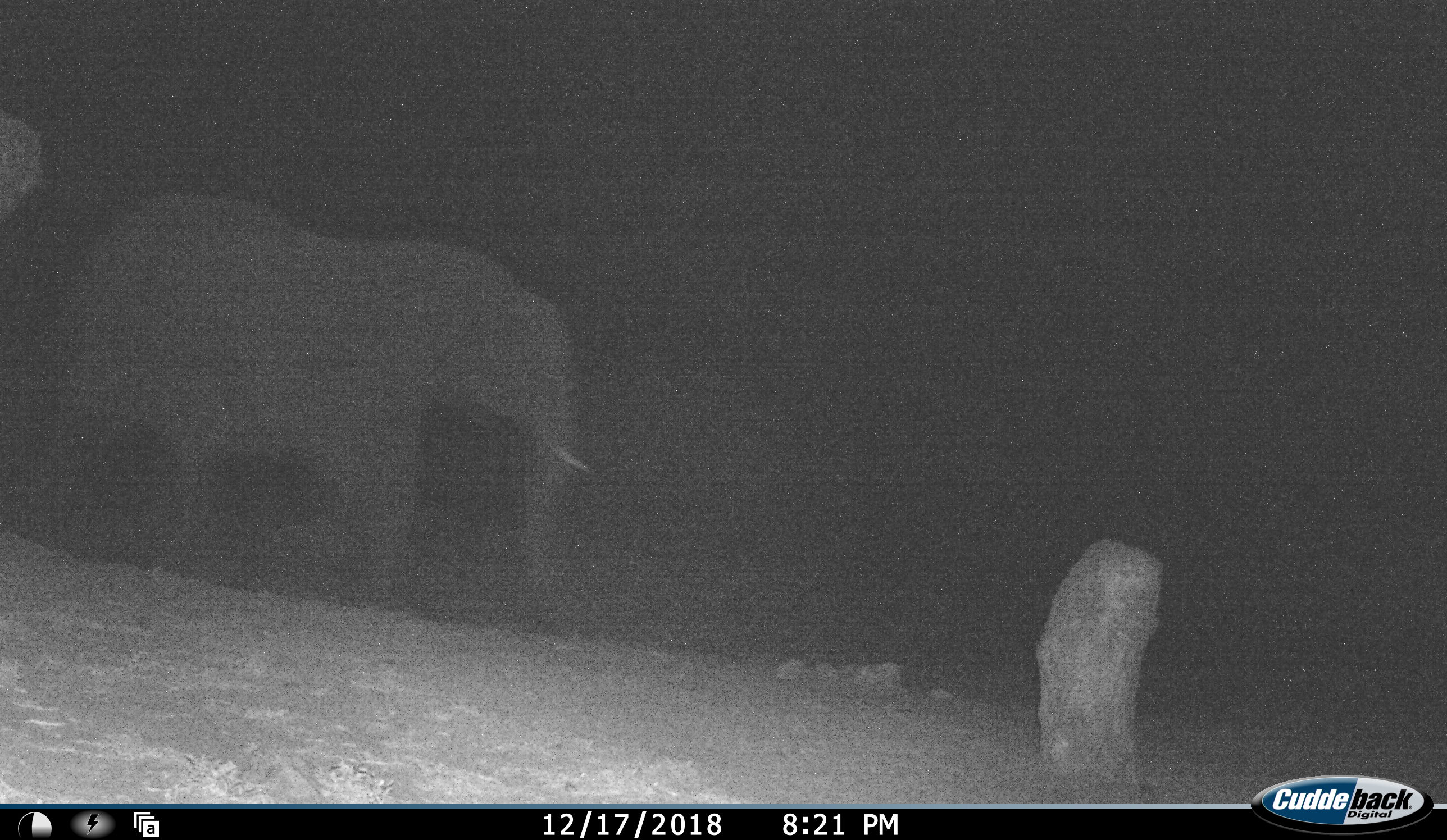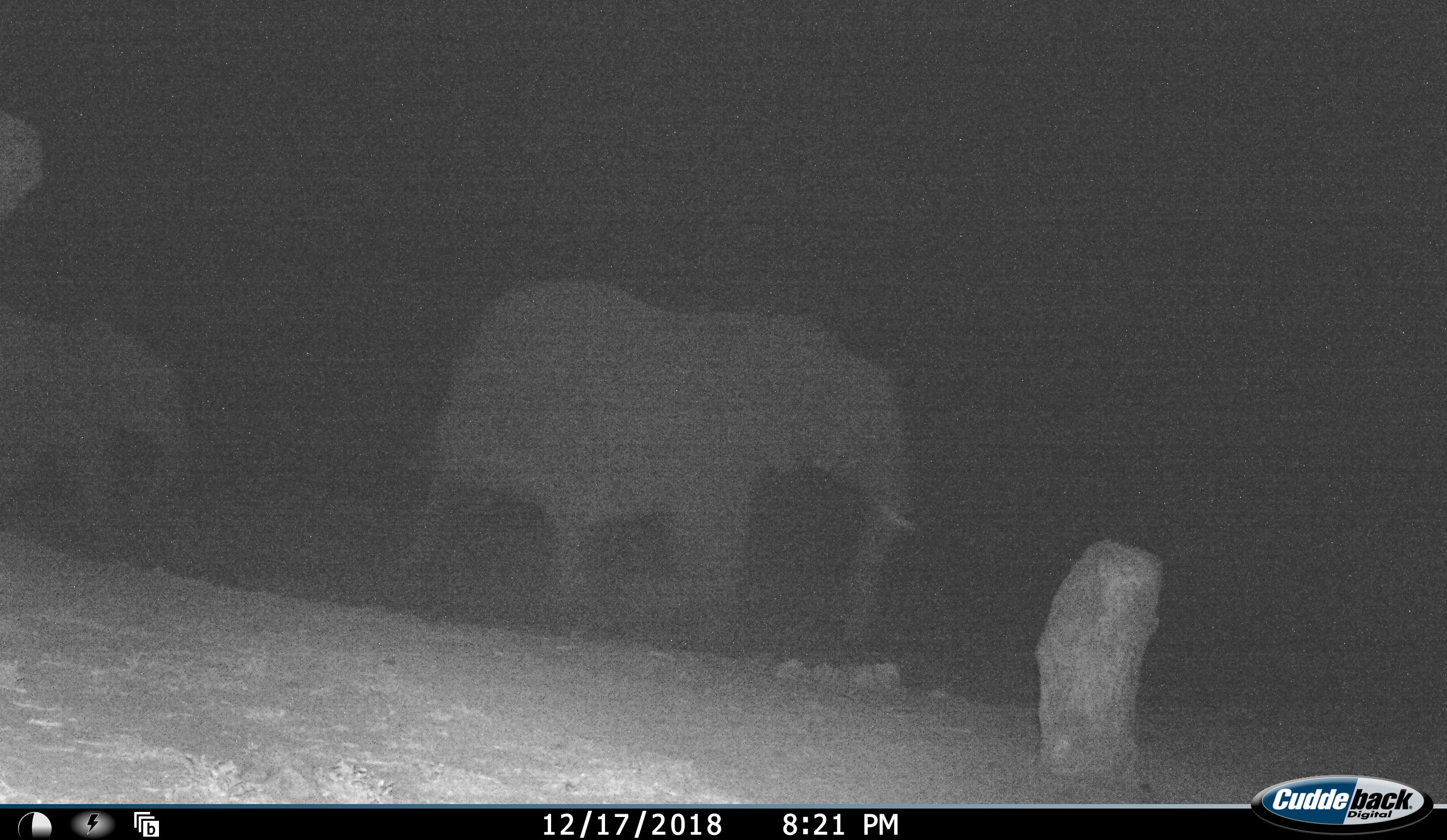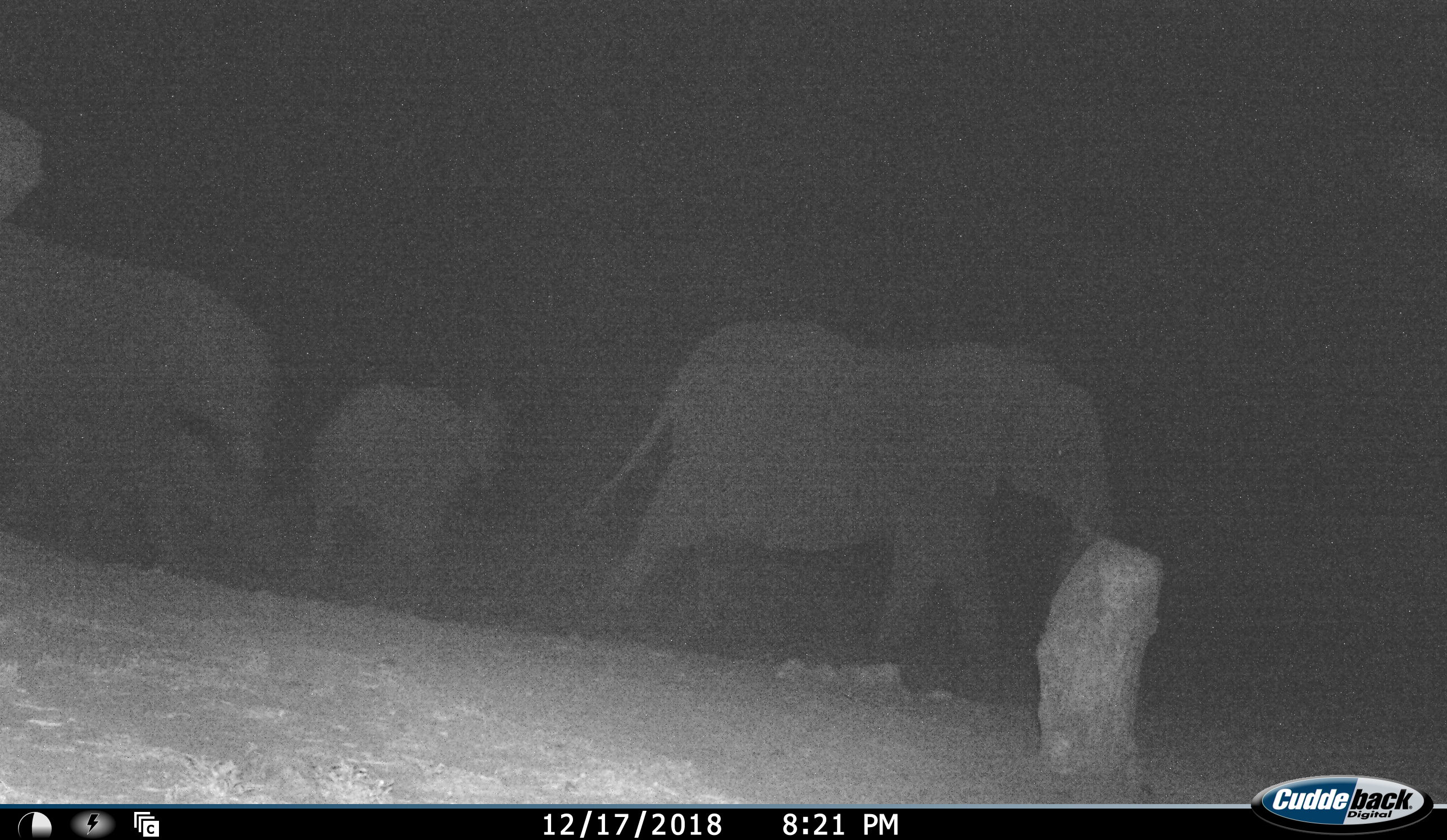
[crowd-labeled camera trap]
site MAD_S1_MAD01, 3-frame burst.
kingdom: Animalia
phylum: Chordata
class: Mammalia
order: Proboscidea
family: Elephantidae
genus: Loxodonta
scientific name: Loxodonta africana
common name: african bush elephant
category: elephant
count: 4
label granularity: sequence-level